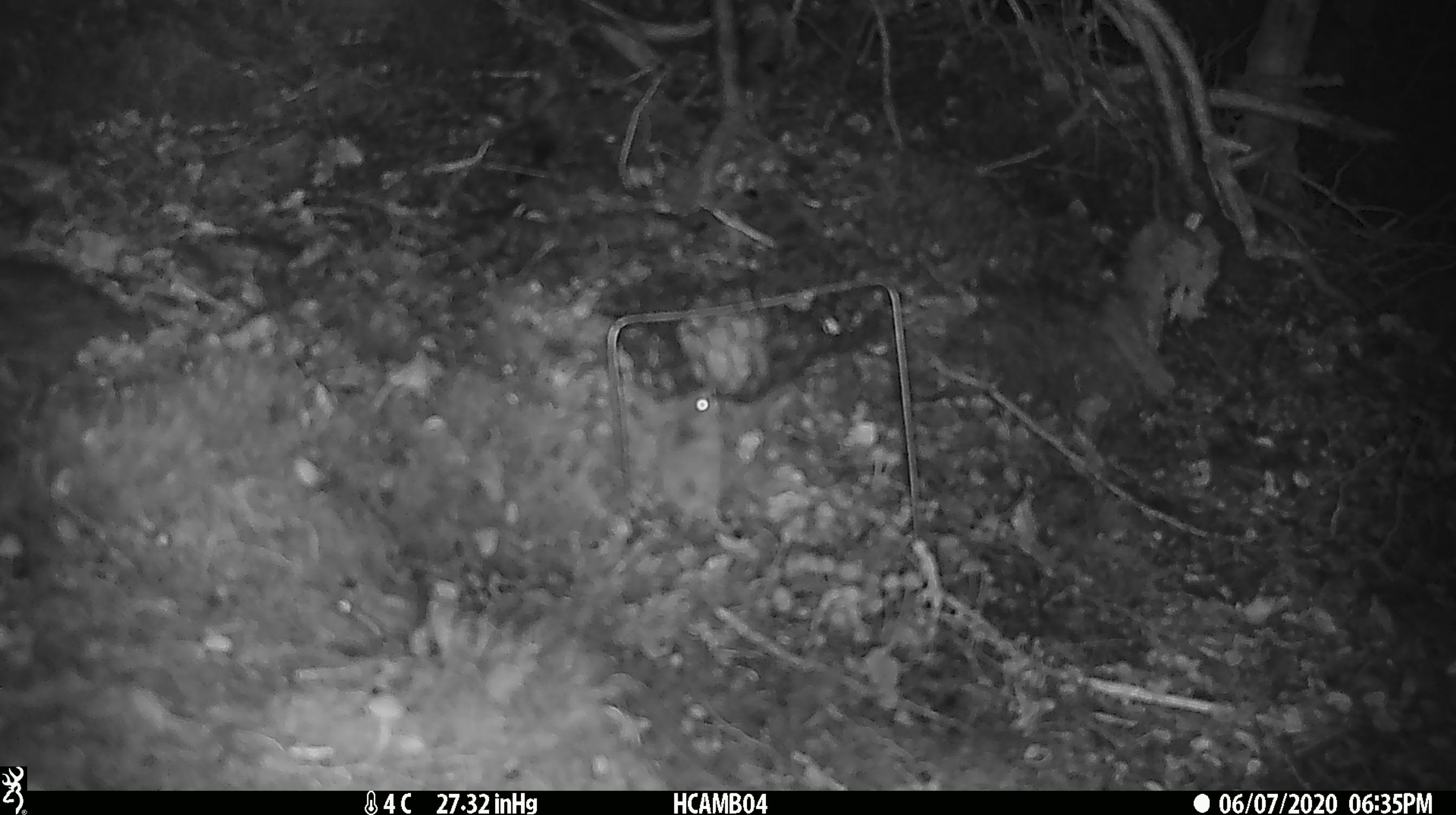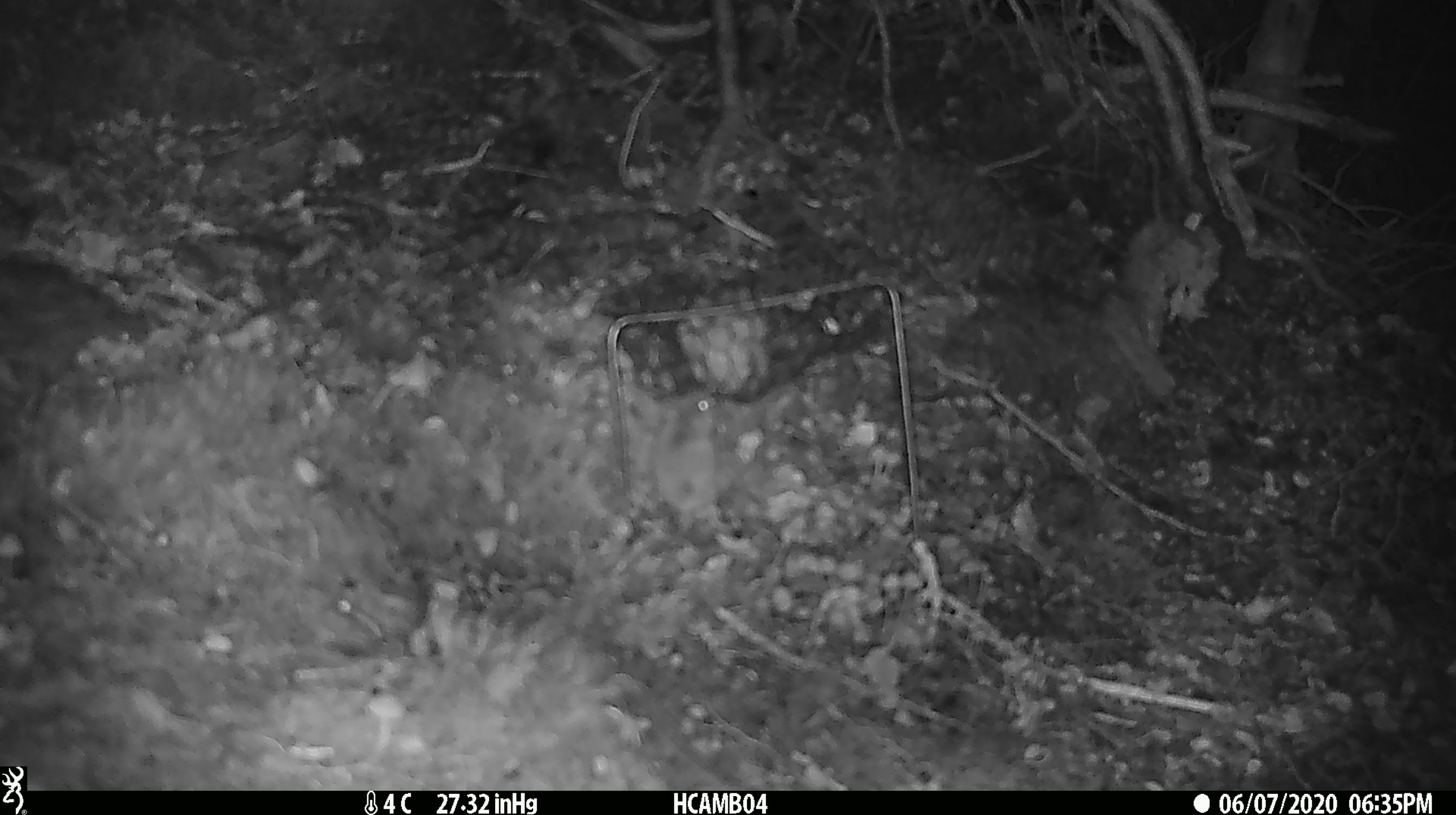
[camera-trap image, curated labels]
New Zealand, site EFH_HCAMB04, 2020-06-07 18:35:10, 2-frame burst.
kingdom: Animalia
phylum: Chordata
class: Mammalia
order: Rodentia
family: Muridae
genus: Mus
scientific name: Mus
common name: mouse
Mouse (Mus).